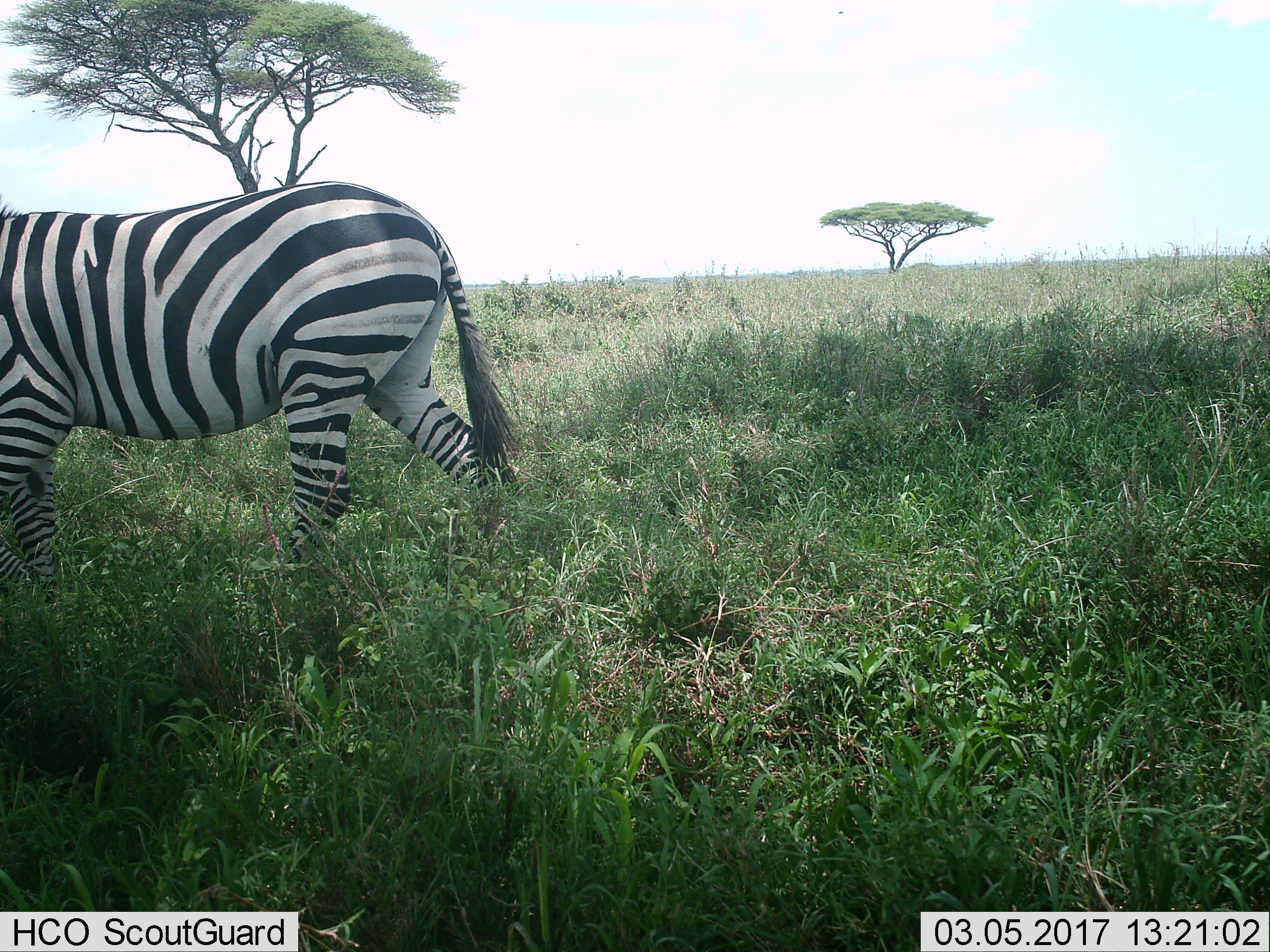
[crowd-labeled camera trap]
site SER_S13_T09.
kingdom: Animalia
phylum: Chordata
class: Mammalia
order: Perissodactyla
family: Equidae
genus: Equus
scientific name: Equus quagga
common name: plains zebra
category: zebraplains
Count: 1.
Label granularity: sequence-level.